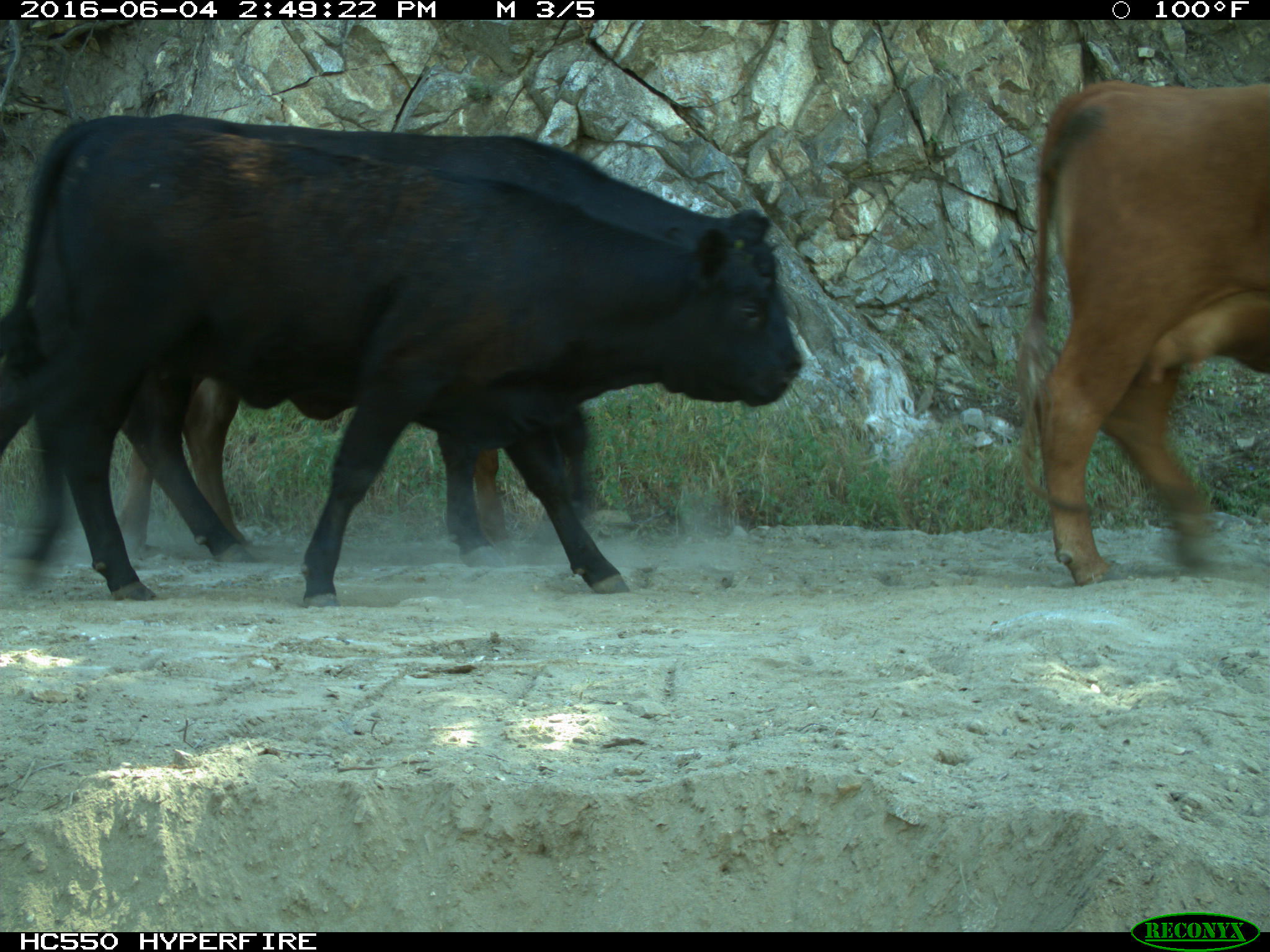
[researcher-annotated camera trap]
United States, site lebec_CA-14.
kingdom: Animalia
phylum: Chordata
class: Mammalia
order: Artiodactyla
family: Bovidae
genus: Bos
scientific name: Bos taurus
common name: domestic cow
Bos taurus (domestic cow).